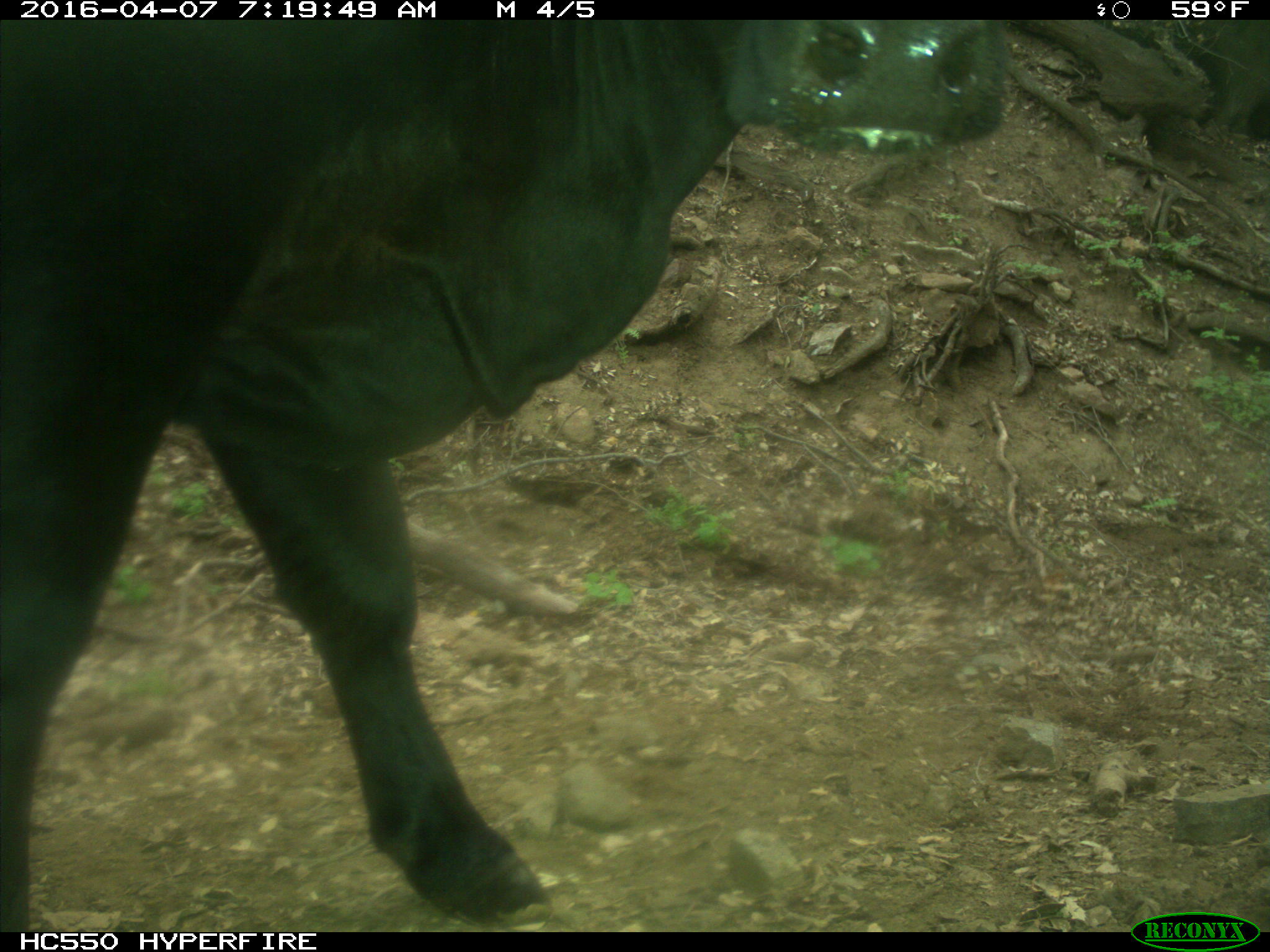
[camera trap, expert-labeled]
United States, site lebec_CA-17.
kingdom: Animalia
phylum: Chordata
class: Mammalia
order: Artiodactyla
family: Bovidae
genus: Bos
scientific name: Bos taurus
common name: domestic cow